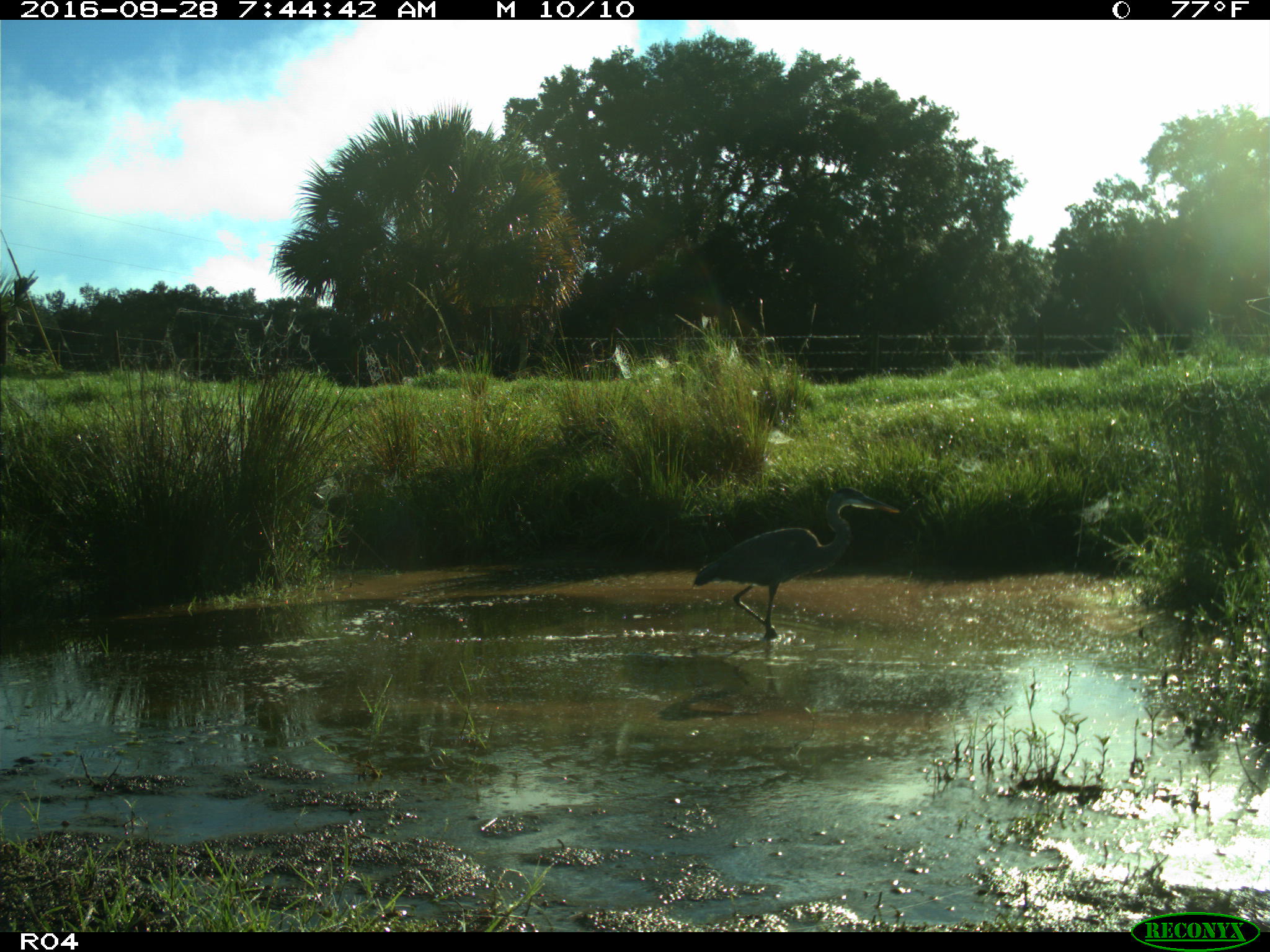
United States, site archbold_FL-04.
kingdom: Animalia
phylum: Chordata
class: Aves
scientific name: Aves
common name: birds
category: unidentified bird